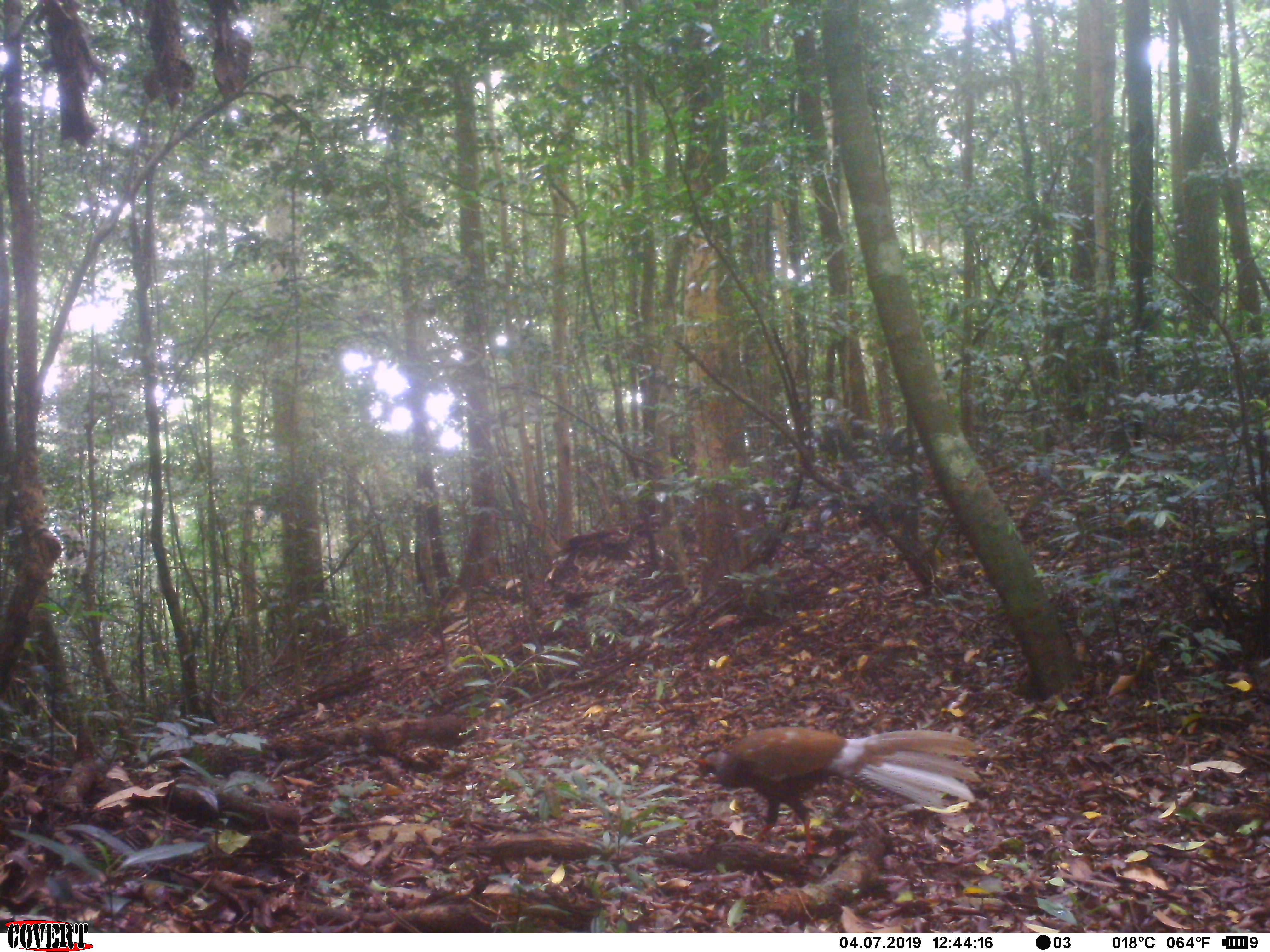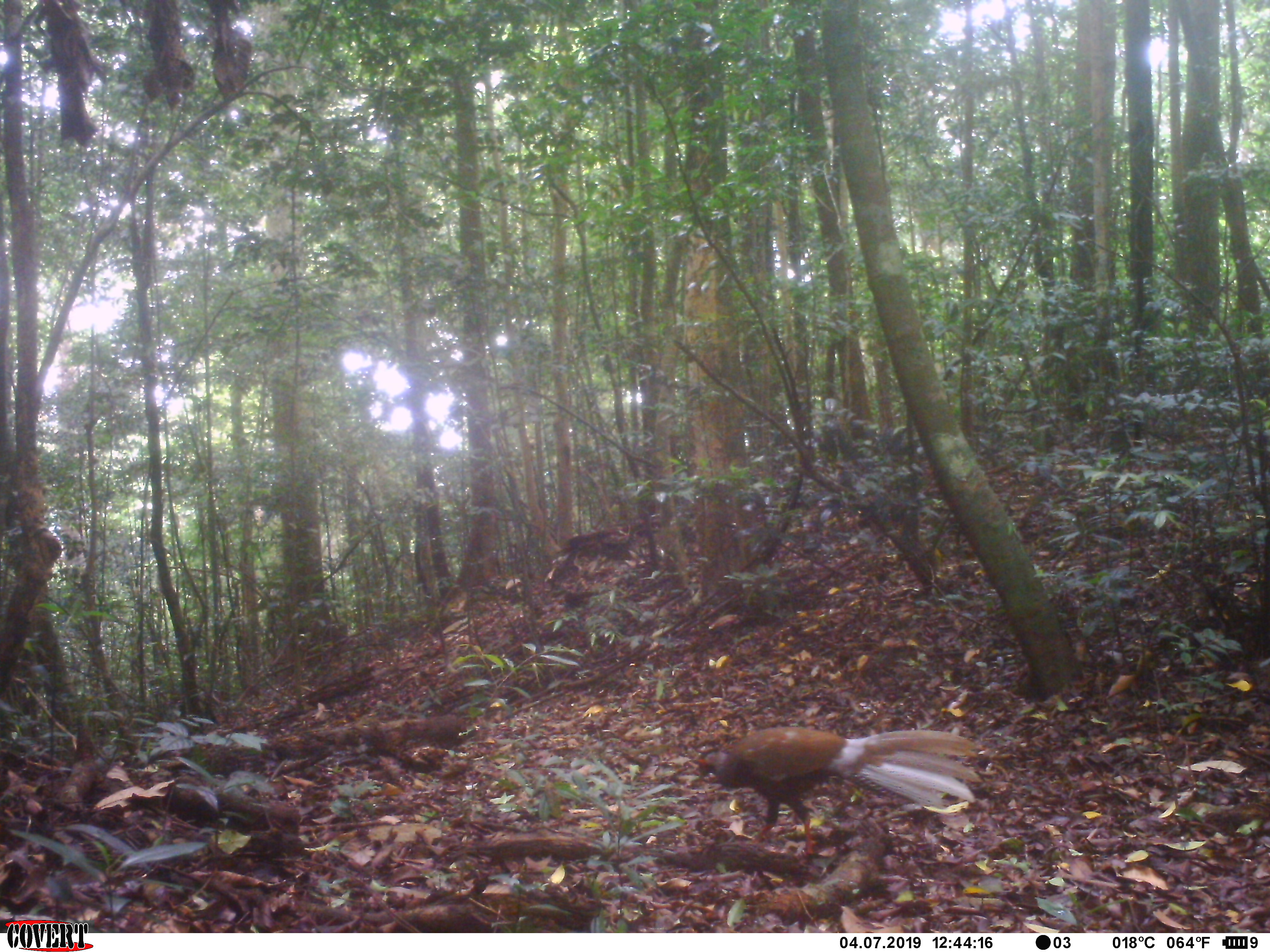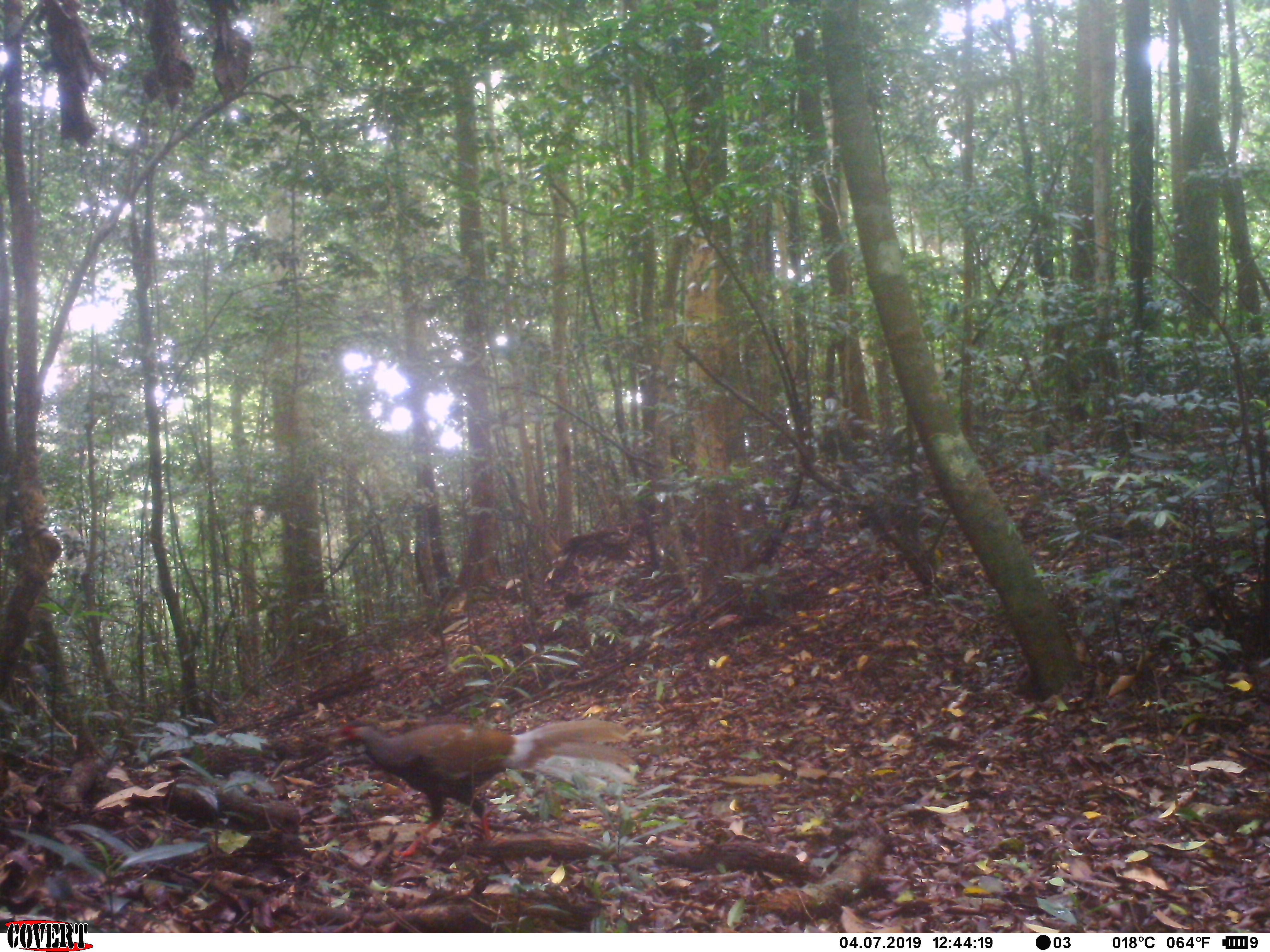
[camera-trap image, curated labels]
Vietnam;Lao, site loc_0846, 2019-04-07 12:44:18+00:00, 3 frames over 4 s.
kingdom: Animalia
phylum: Chordata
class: Aves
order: Galliformes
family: Phasianidae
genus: Lophura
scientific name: Lophura nycthemera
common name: silver pheasant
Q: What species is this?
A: Silver pheasant (Lophura nycthemera).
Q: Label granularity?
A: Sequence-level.